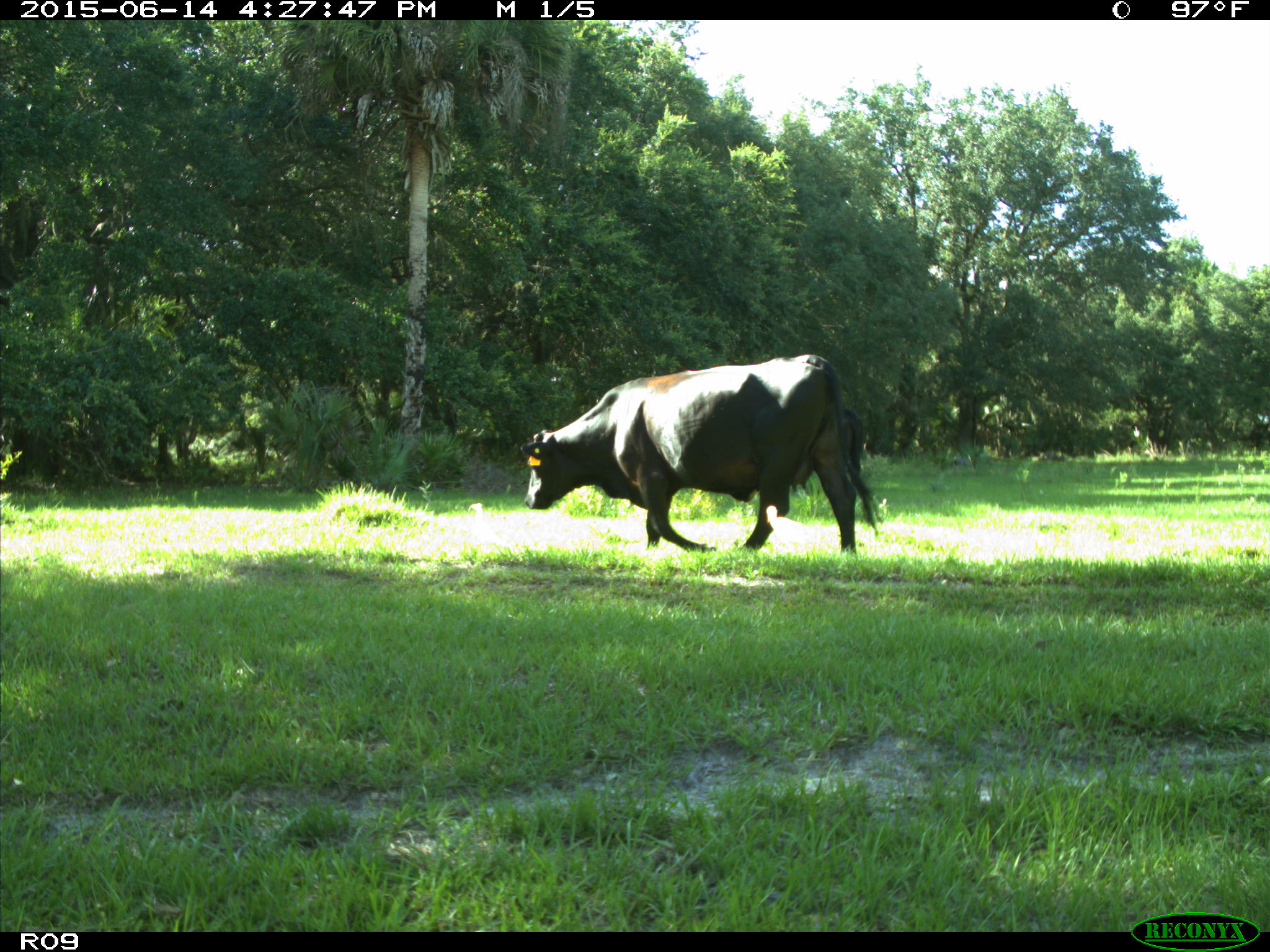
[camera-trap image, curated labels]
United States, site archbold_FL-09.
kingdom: Animalia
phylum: Chordata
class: Mammalia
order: Artiodactyla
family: Bovidae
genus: Bos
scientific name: Bos taurus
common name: domestic cow